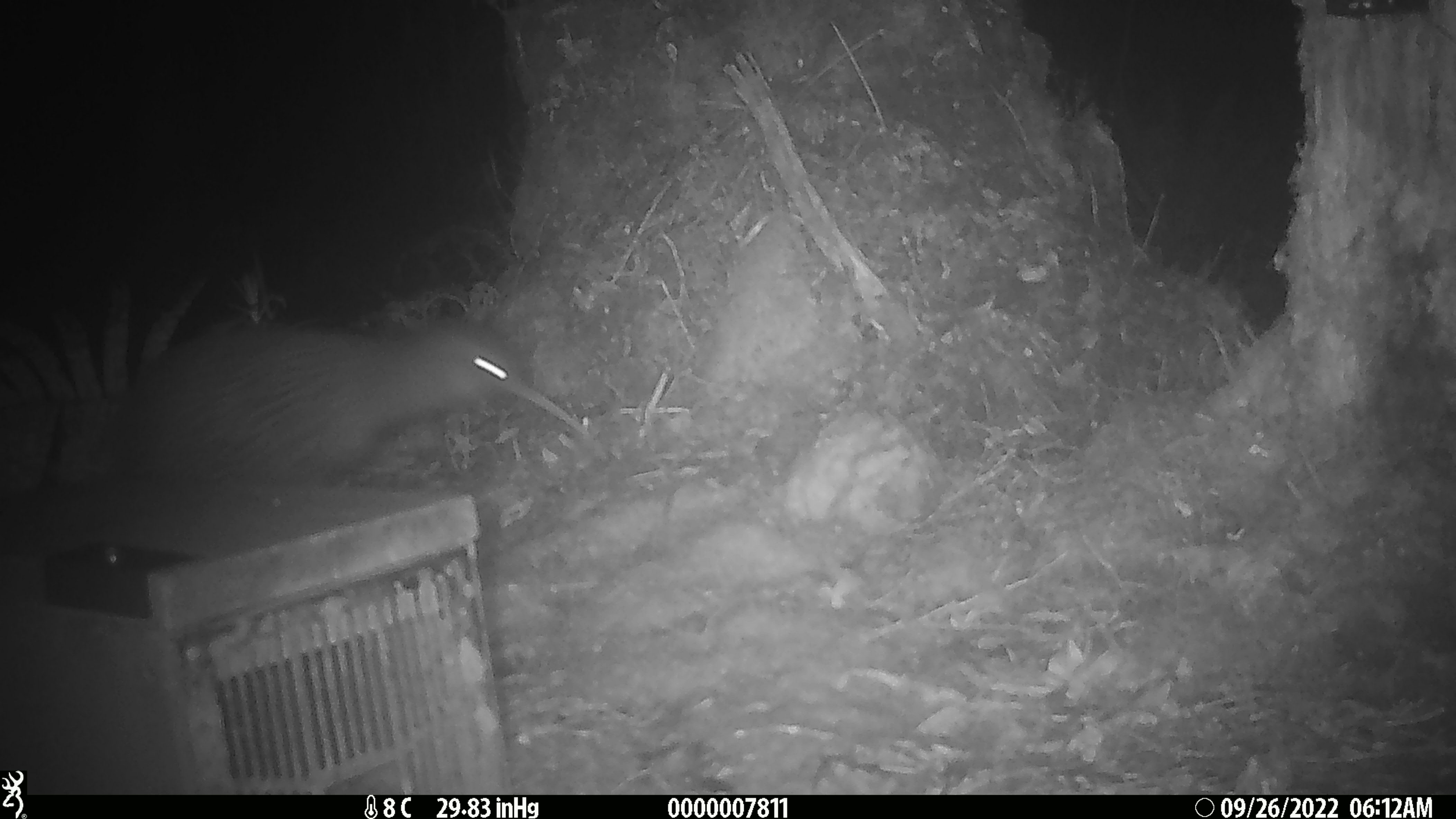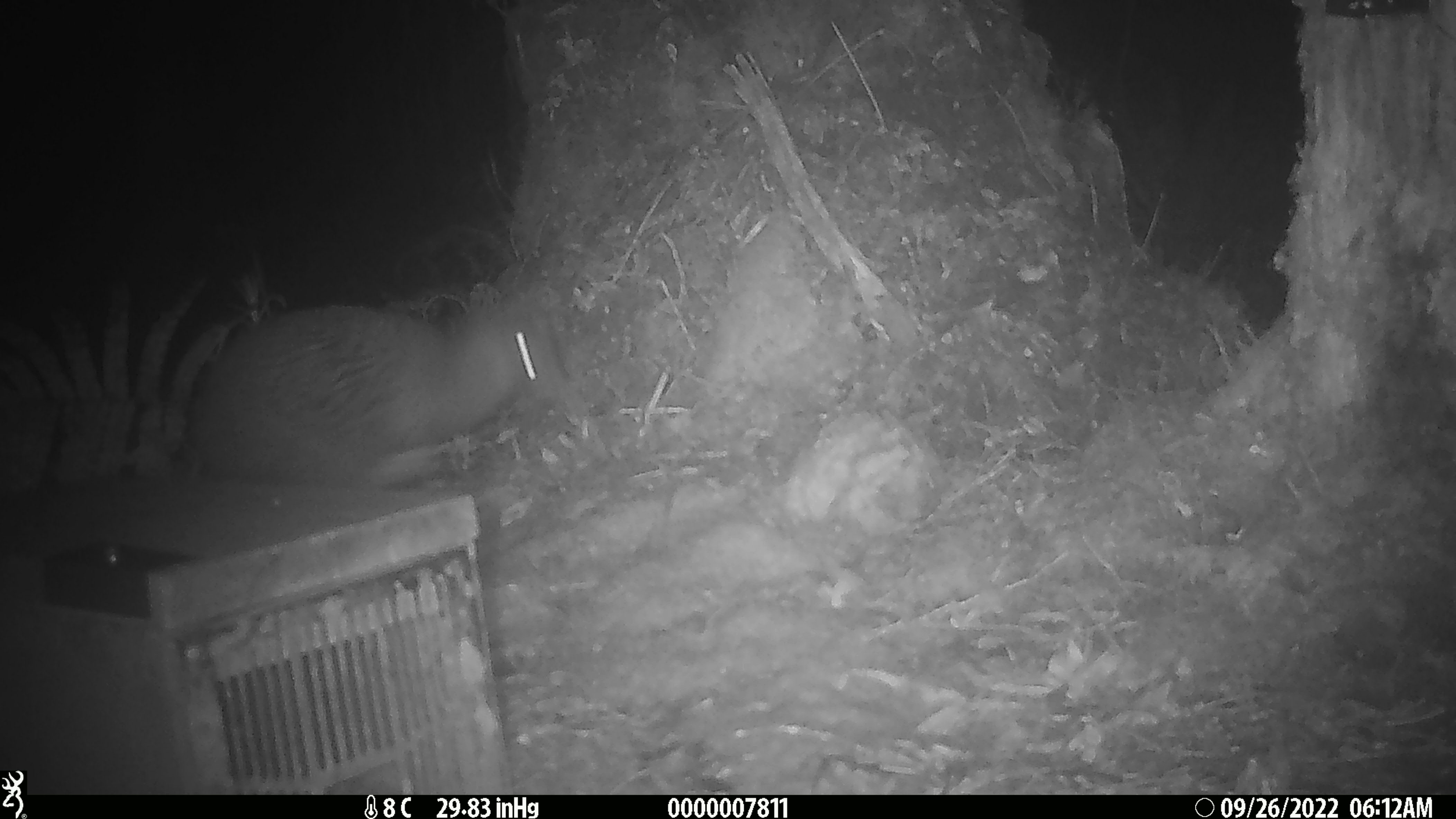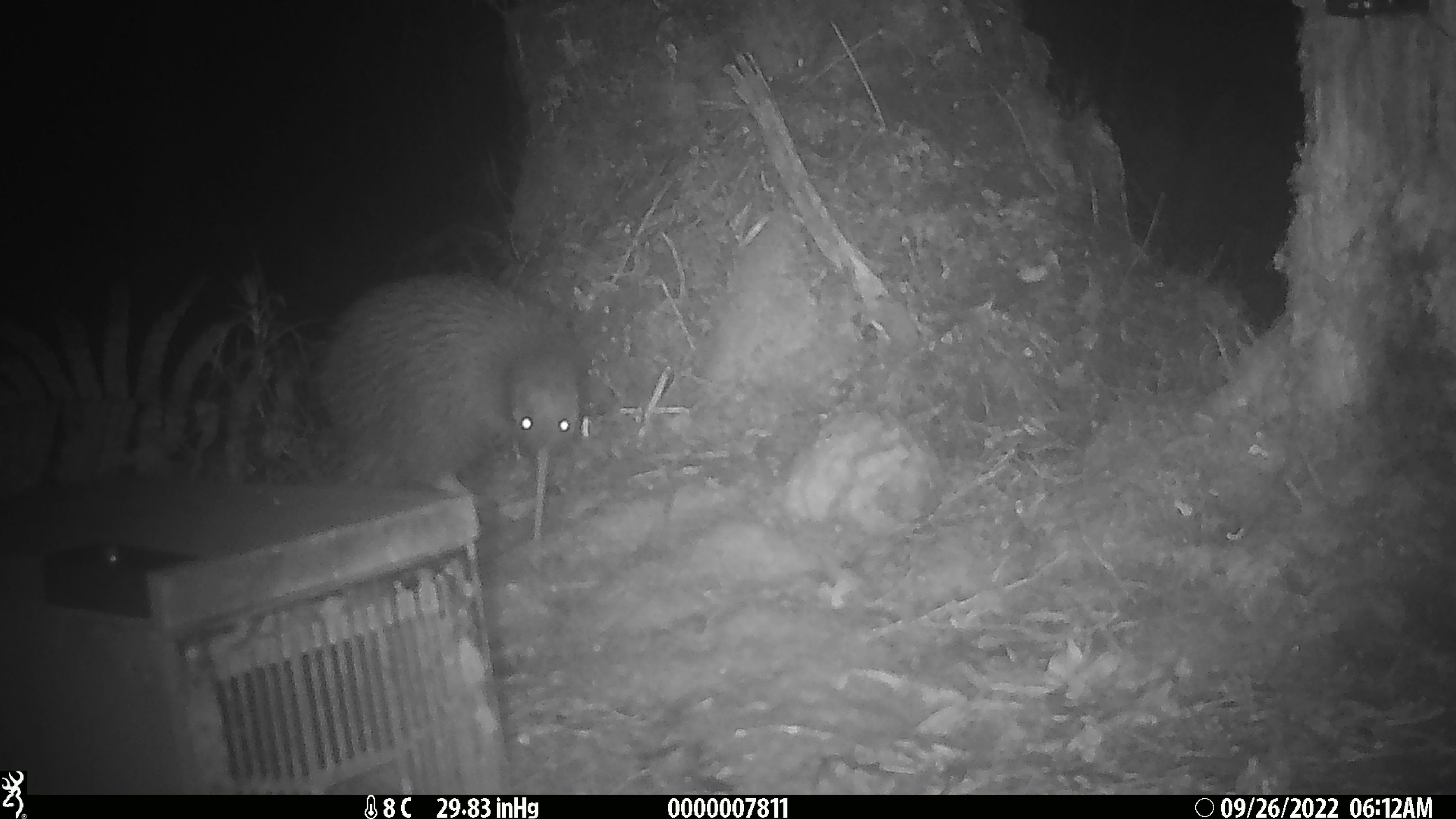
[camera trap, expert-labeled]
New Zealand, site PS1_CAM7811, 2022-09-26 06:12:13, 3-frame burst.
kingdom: Animalia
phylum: Chordata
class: Aves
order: Apterygiformes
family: Apterygidae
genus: Apteryx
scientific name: Apteryx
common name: kiwi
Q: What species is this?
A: Kiwi (Apteryx).